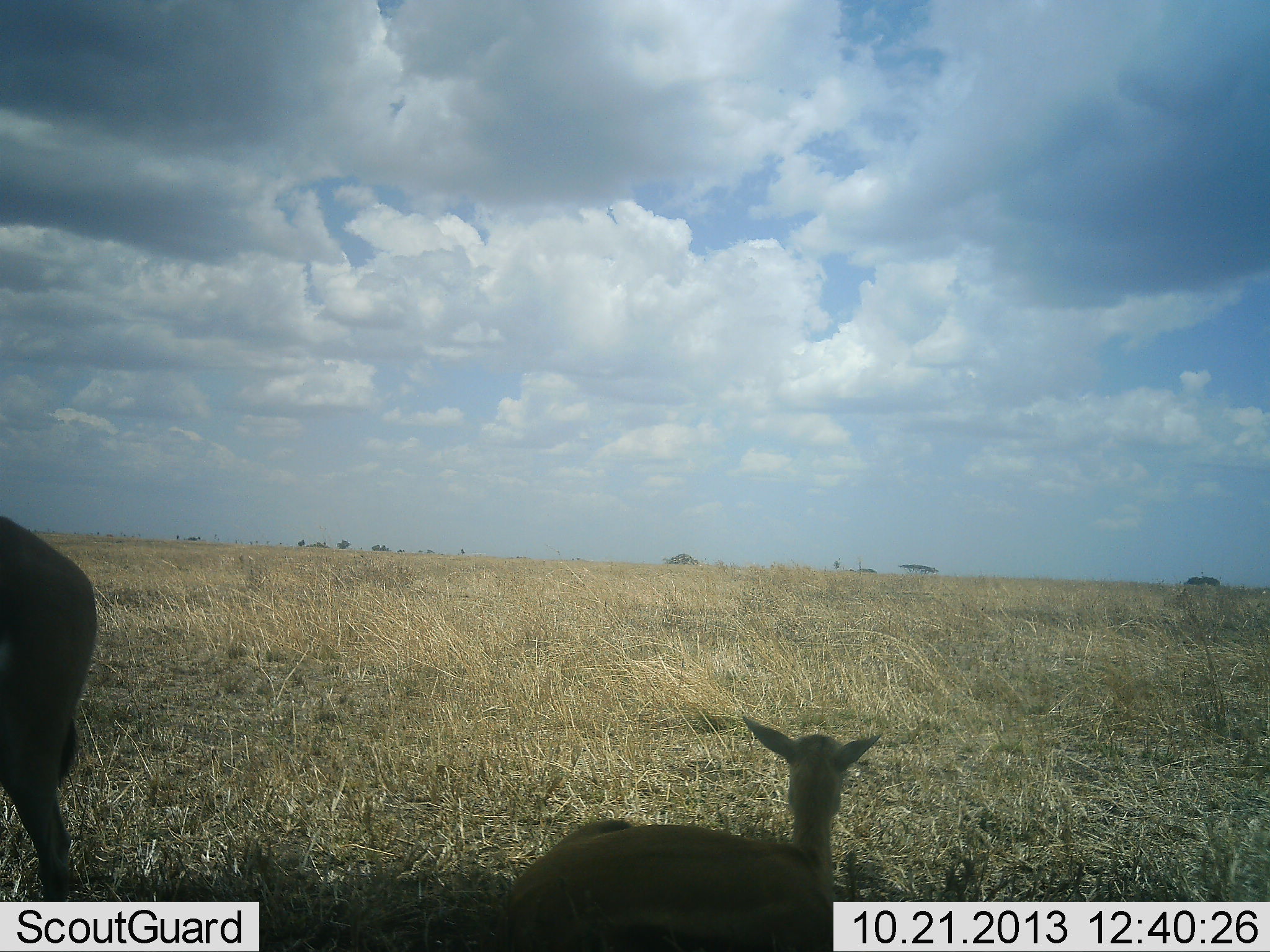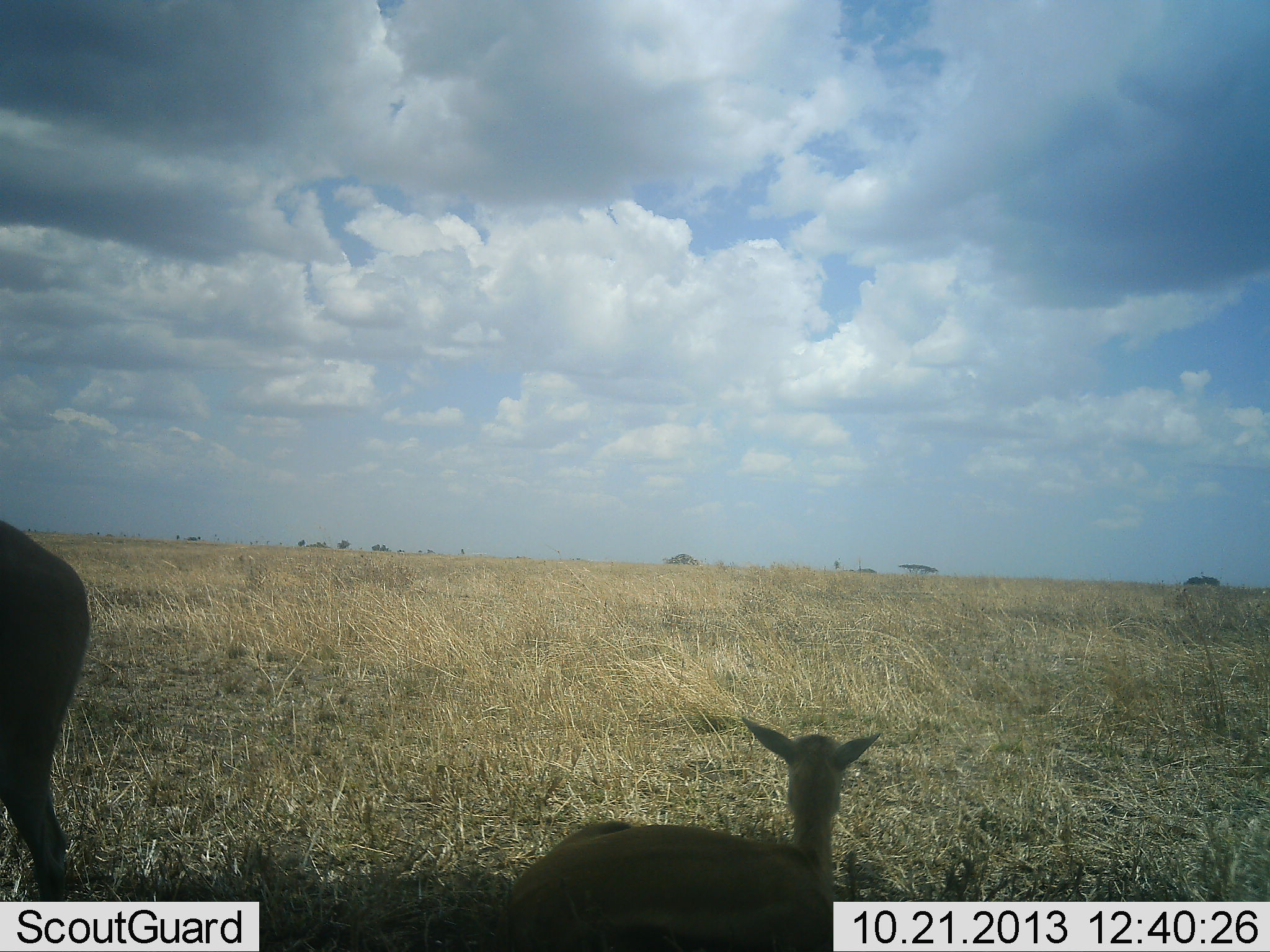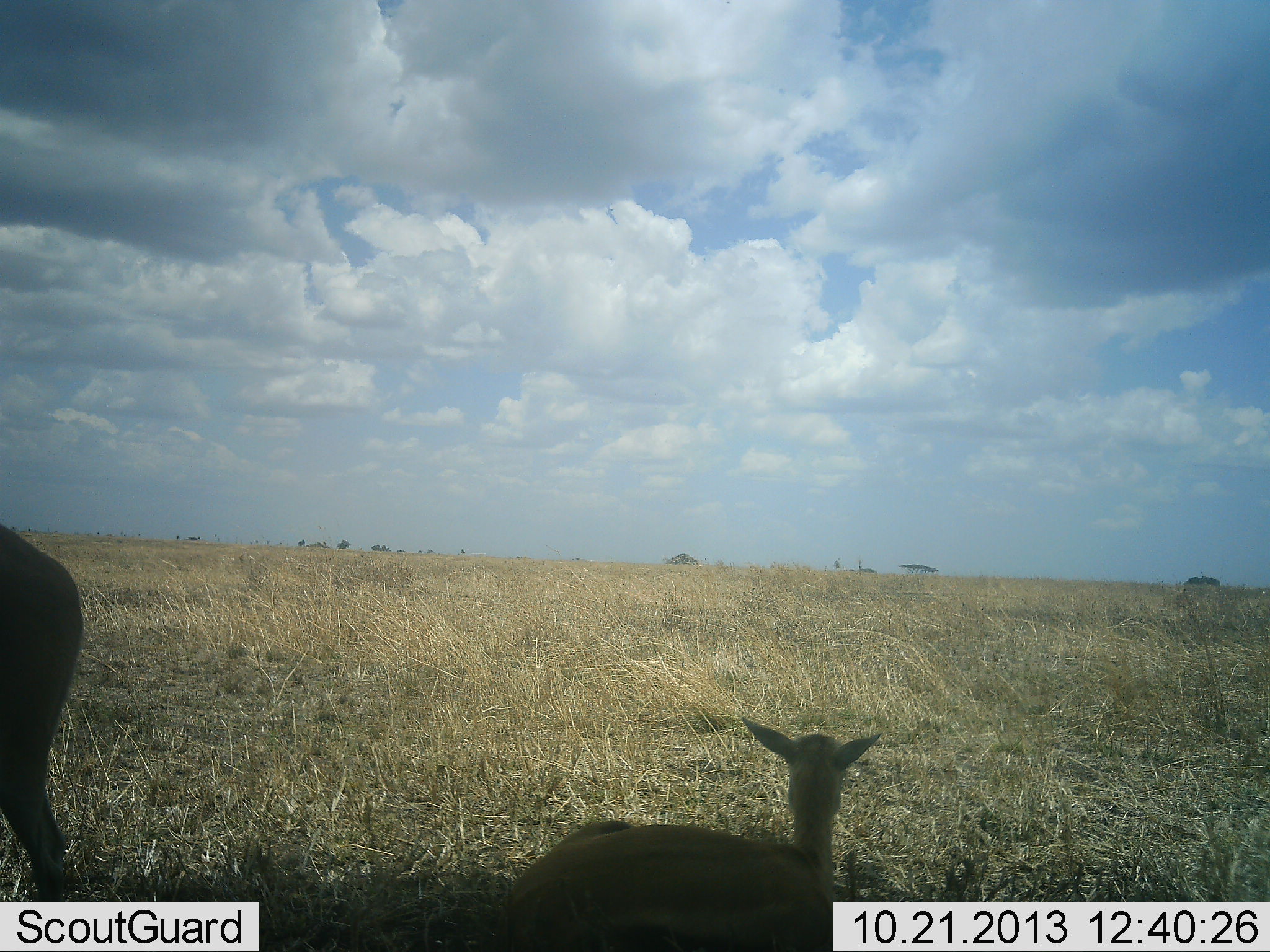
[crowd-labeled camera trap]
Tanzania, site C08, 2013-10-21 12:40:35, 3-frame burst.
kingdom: Animalia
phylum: Chordata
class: Mammalia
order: Artiodactyla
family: Bovidae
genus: Eudorcas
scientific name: Eudorcas thomsonii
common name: thomson's gazelle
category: gazellethomsons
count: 2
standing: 73%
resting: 100%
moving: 7%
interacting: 0%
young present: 33%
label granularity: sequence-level